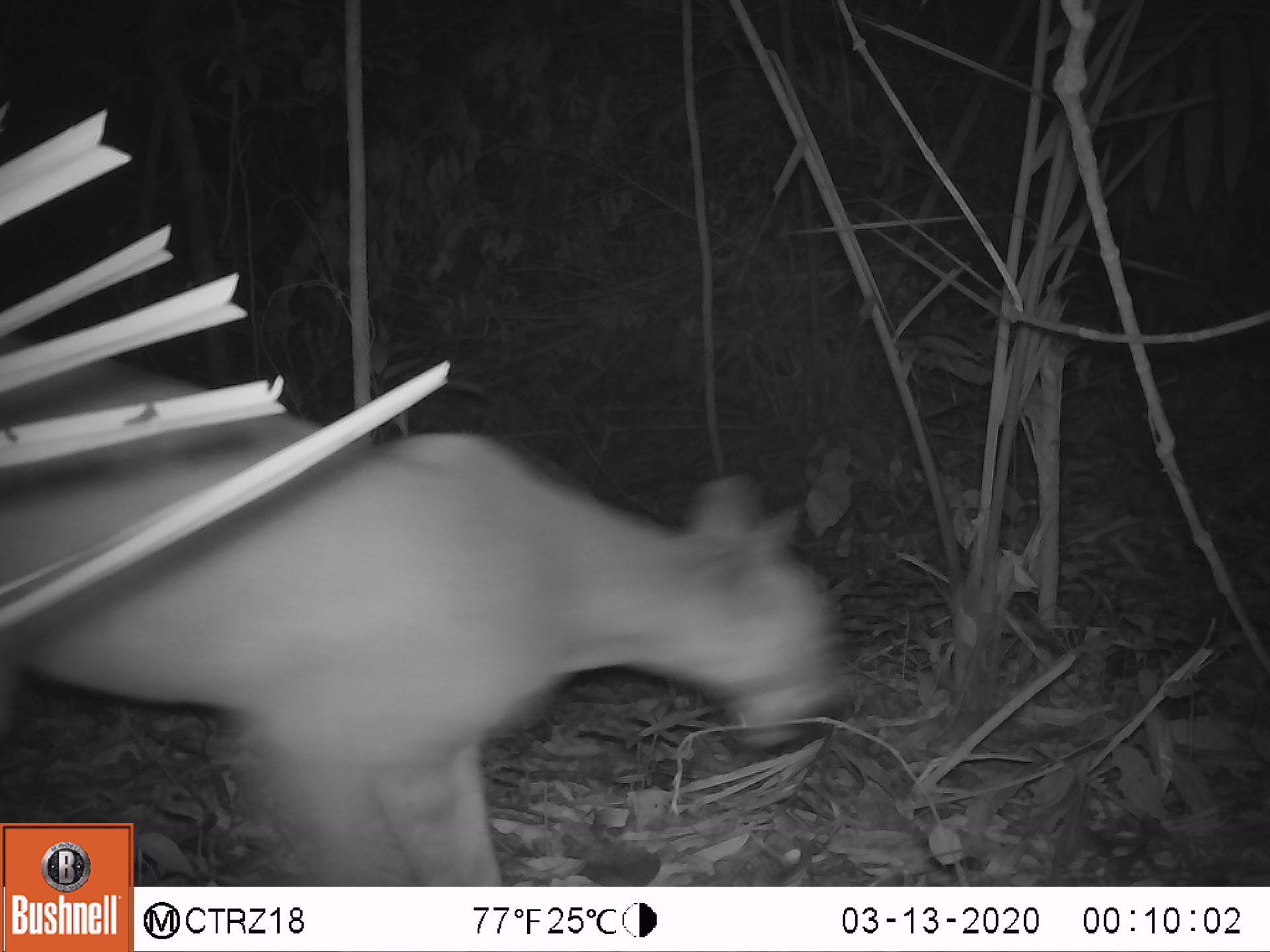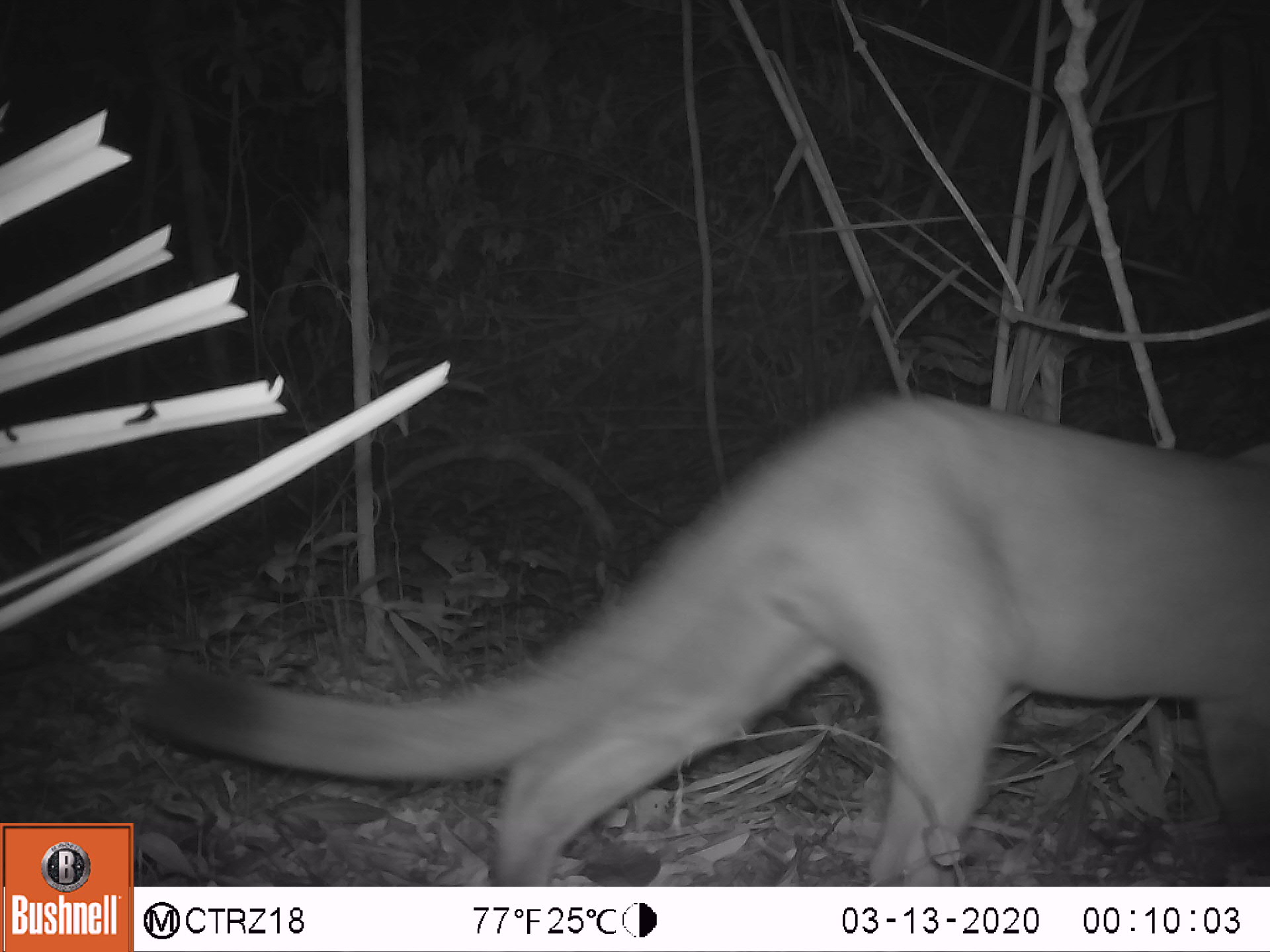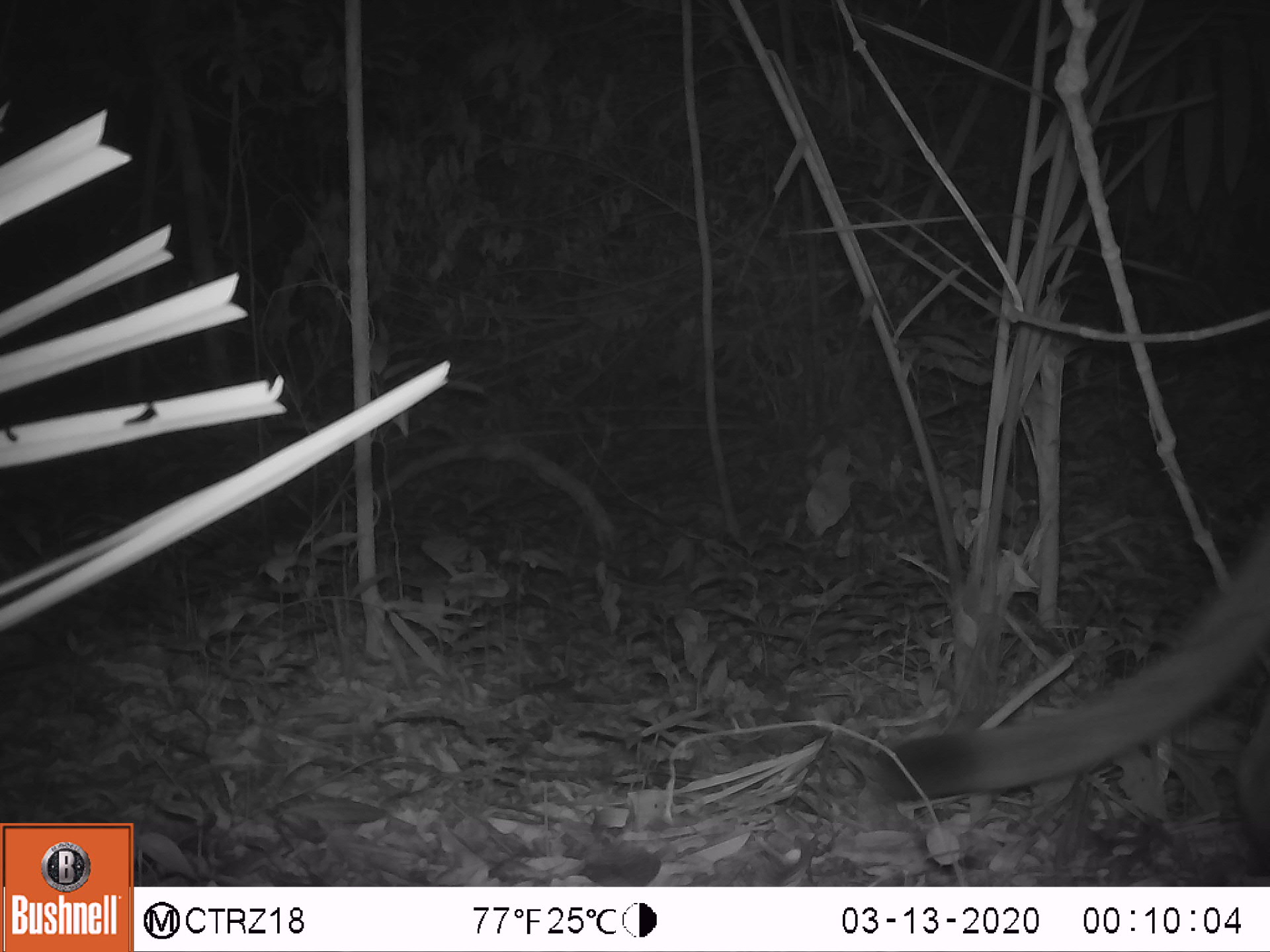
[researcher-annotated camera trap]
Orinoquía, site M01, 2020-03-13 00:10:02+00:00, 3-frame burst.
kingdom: Animalia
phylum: Chordata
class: Mammalia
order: Carnivora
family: Felidae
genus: Puma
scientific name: Puma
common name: puma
Puma.